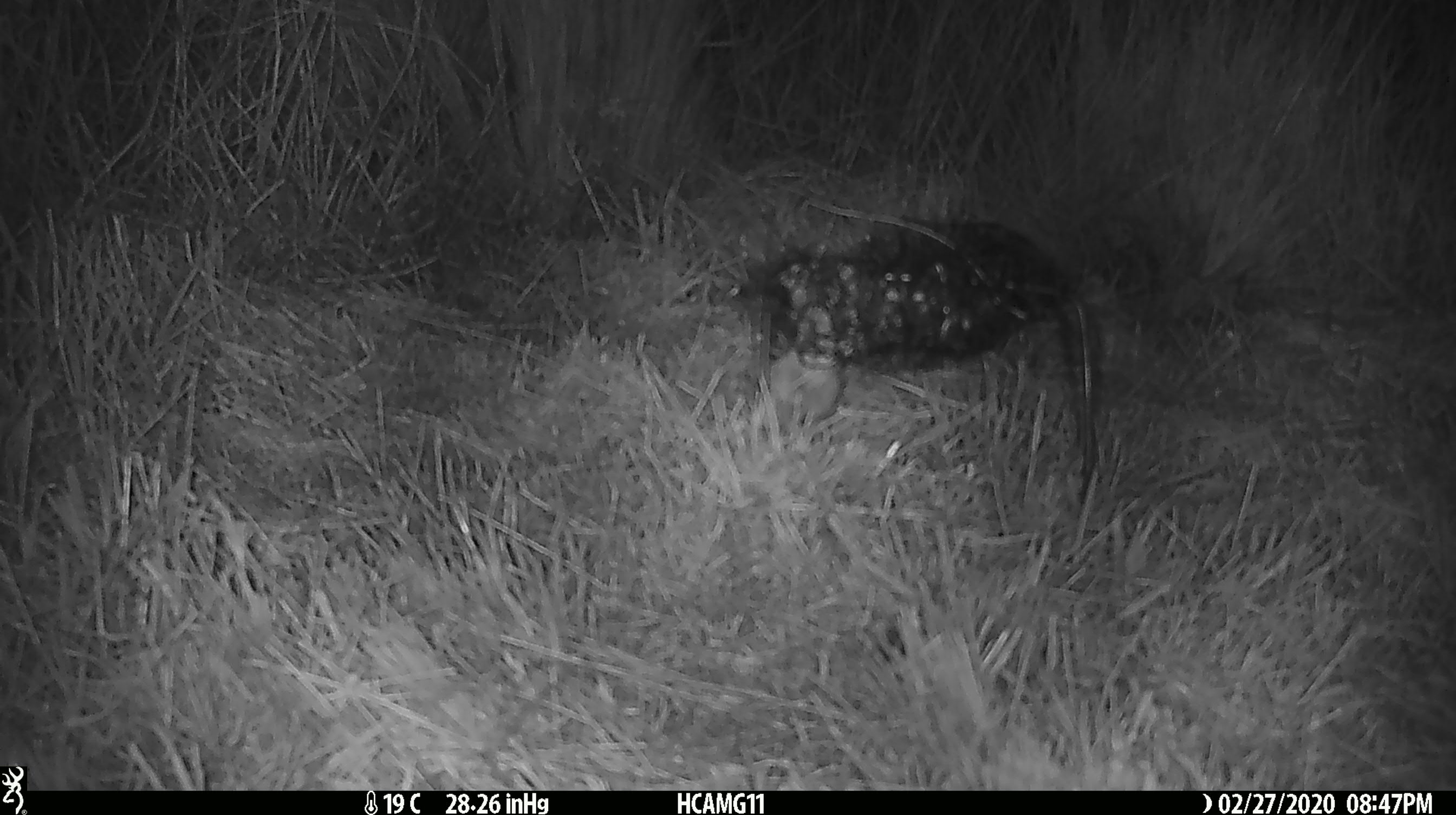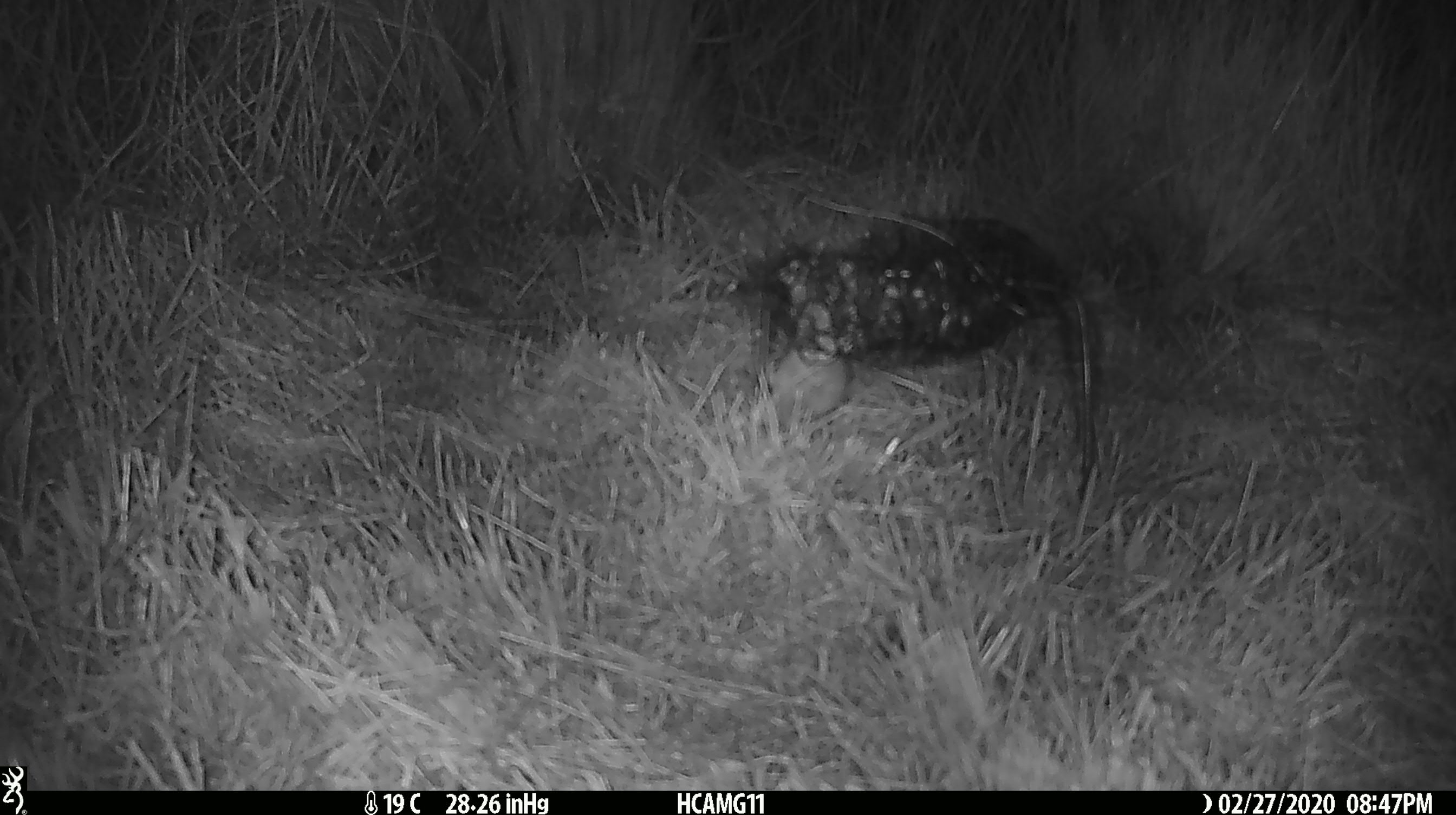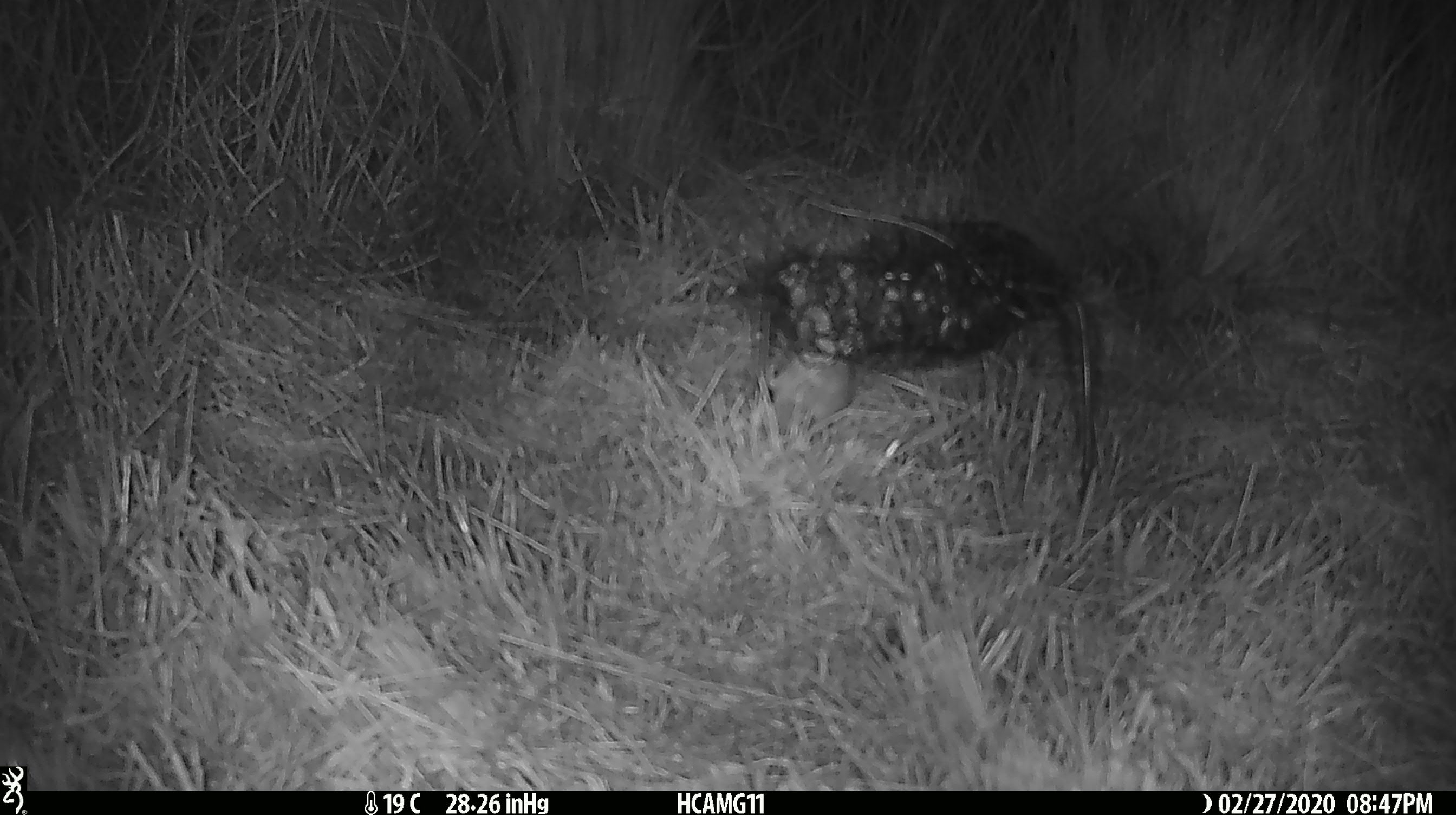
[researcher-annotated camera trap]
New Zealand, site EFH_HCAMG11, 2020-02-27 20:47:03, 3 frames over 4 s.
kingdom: Animalia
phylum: Chordata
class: Mammalia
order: Rodentia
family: Muridae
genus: Mus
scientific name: Mus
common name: mouse